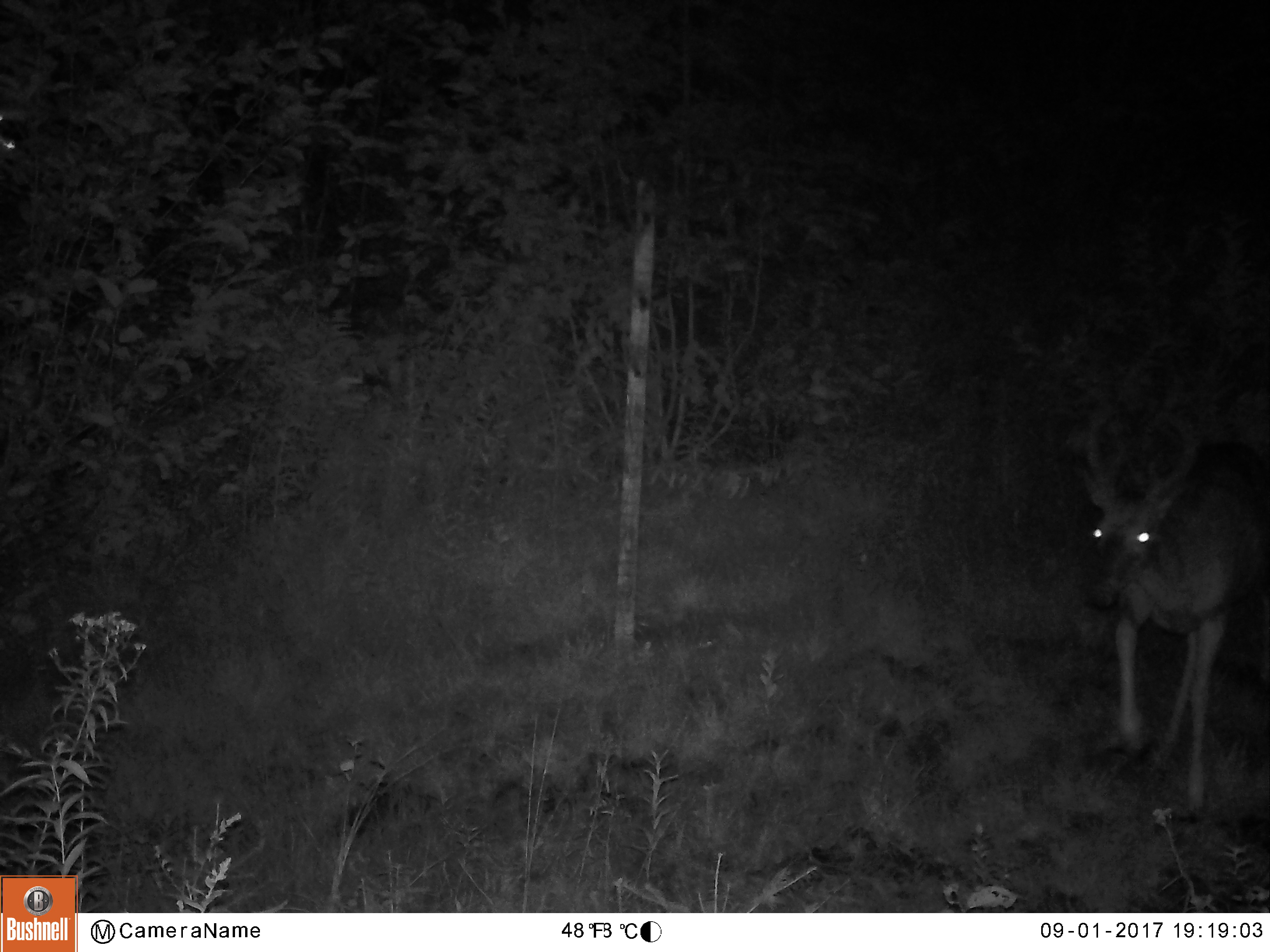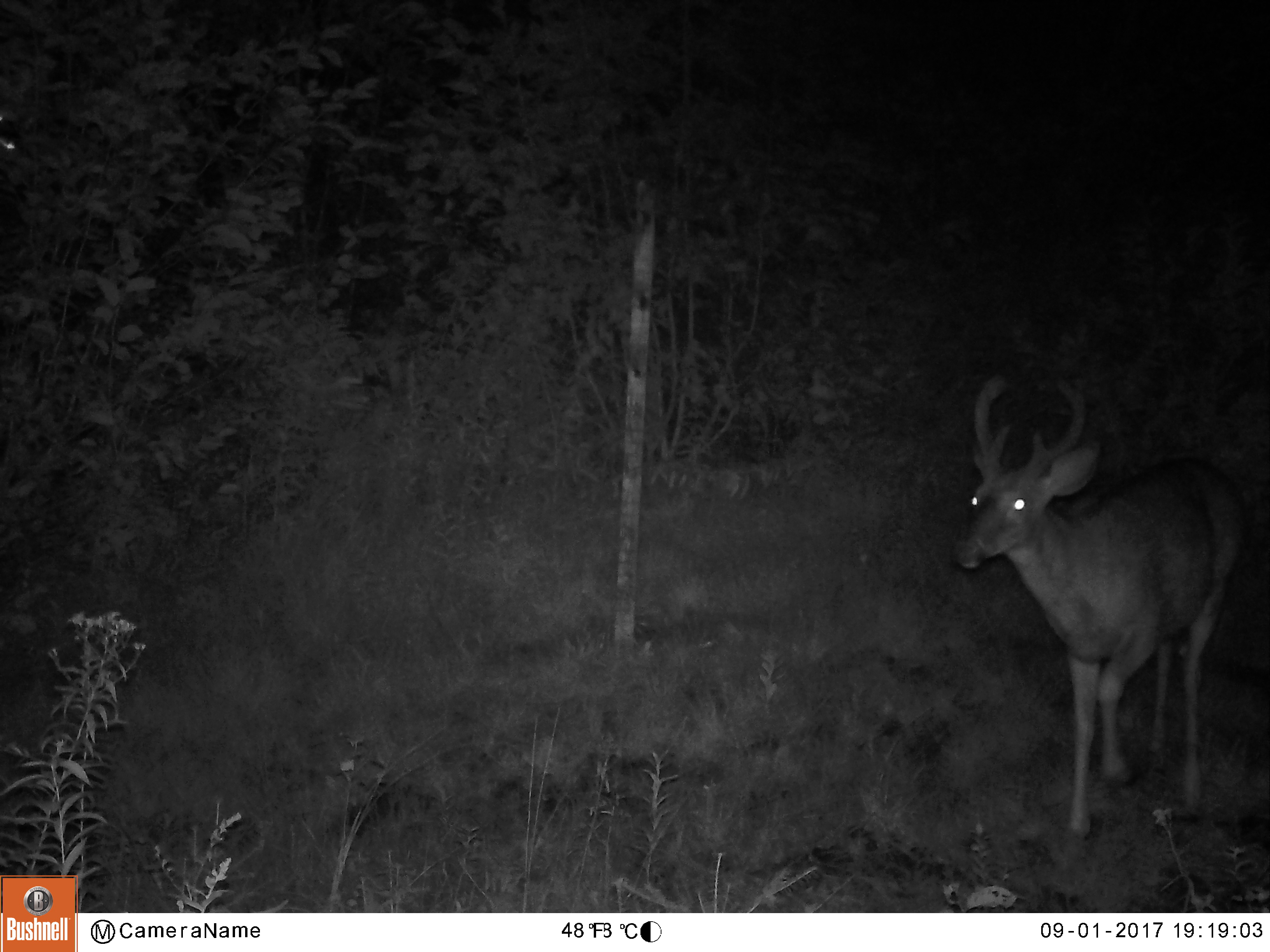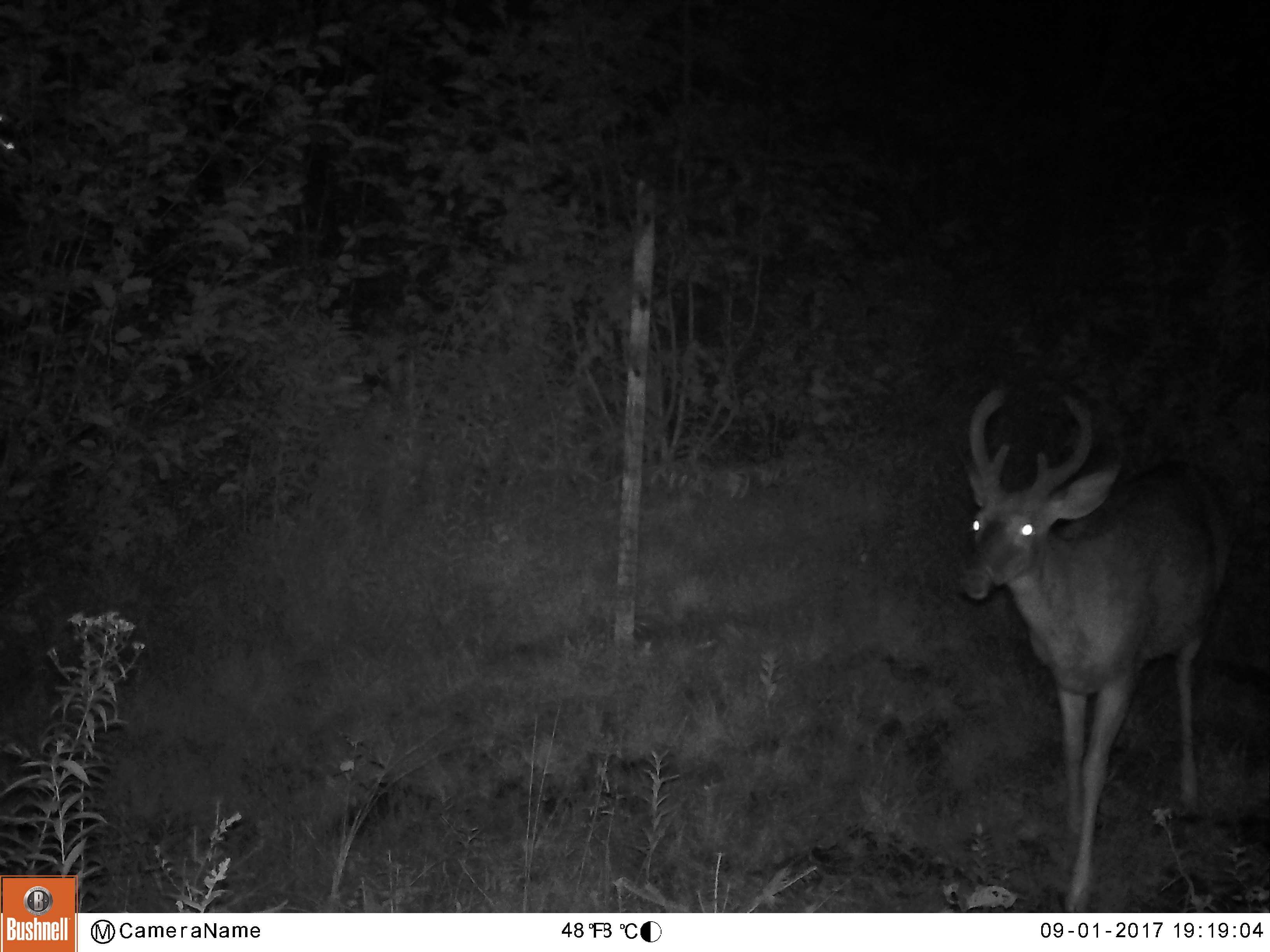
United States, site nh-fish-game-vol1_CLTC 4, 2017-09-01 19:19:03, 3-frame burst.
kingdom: Animalia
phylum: Chordata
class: Mammalia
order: Artiodactyla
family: Cervidae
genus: Odocoileus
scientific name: Odocoileus virginianus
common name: white-tailed deer